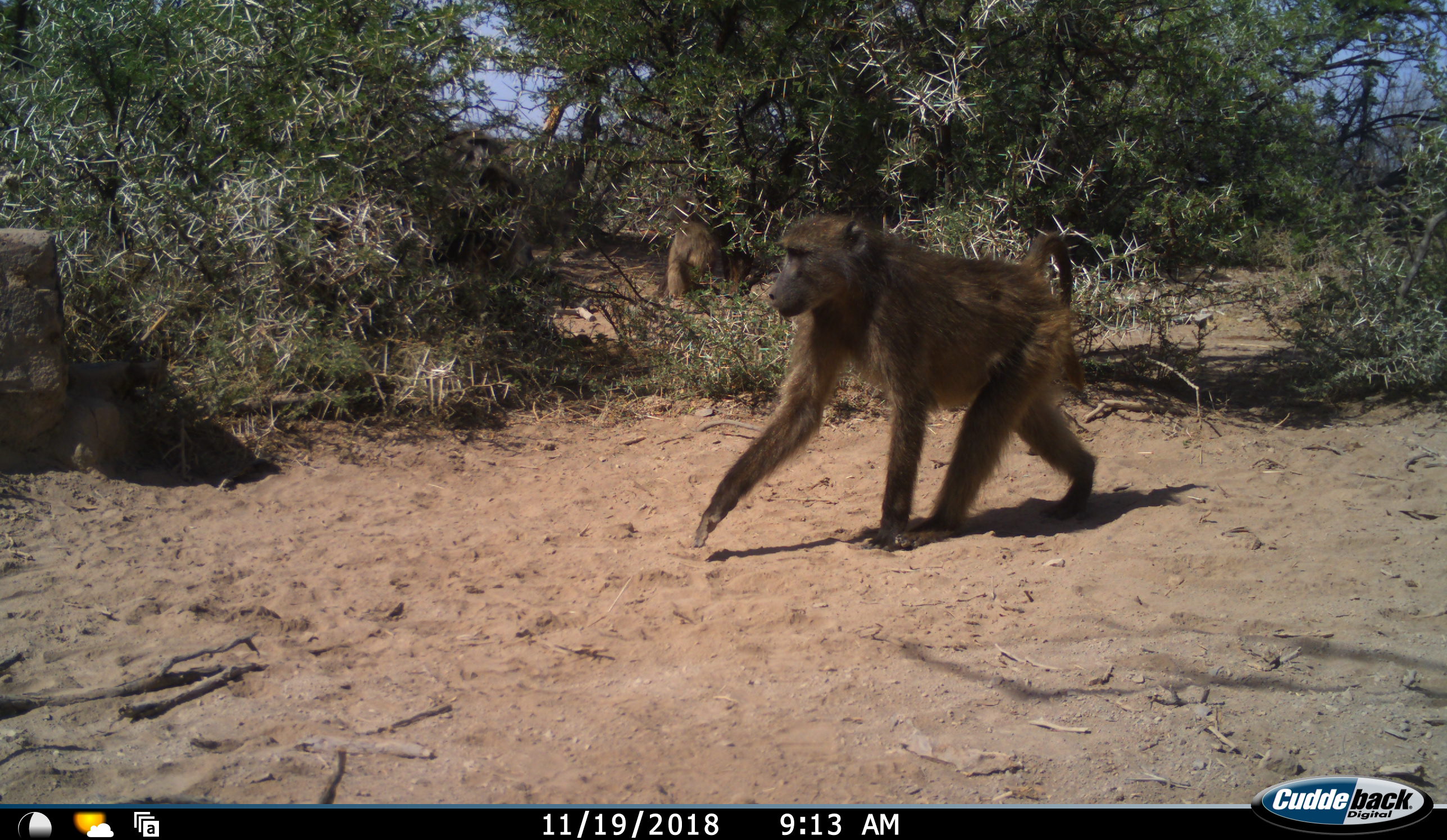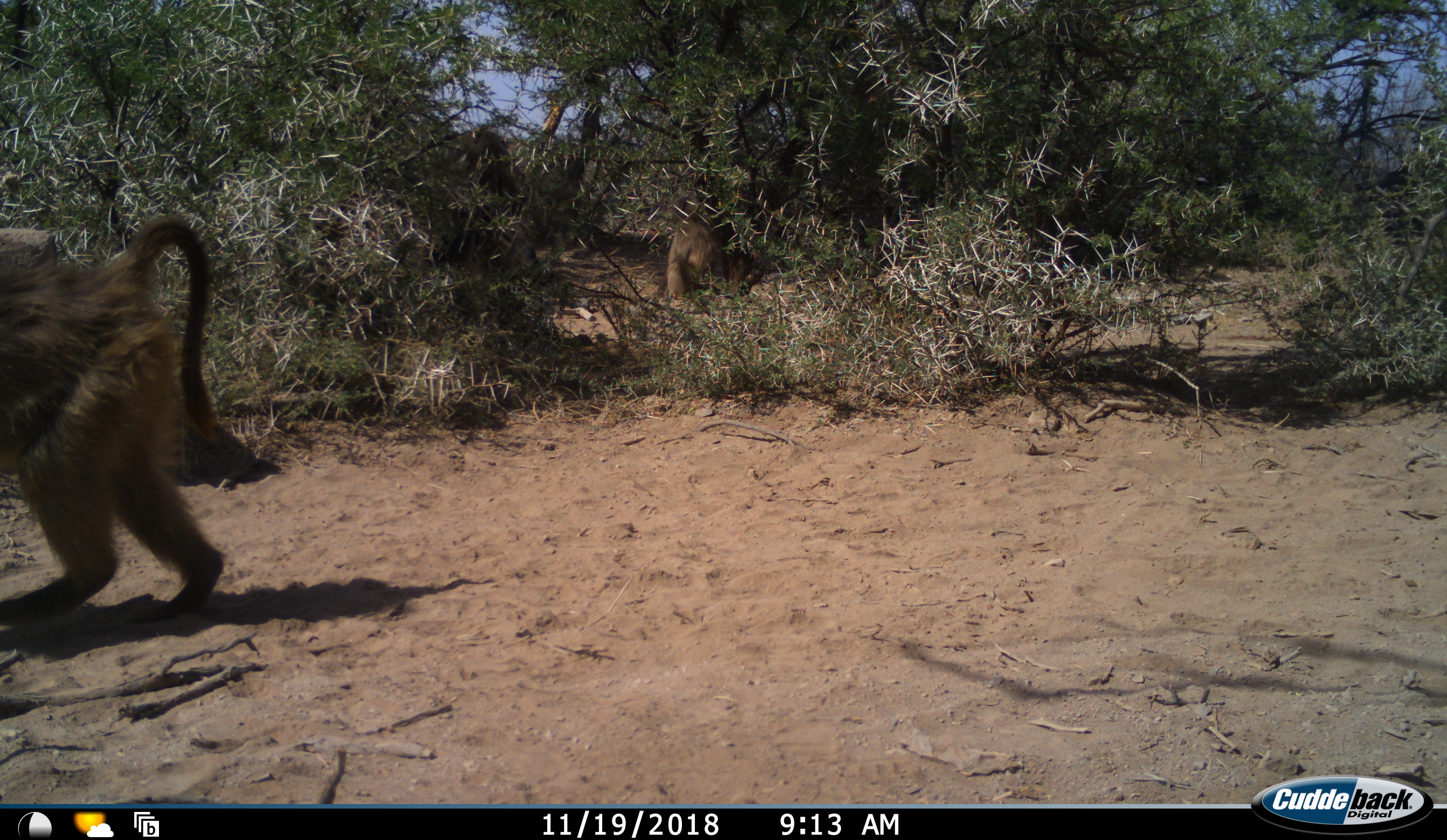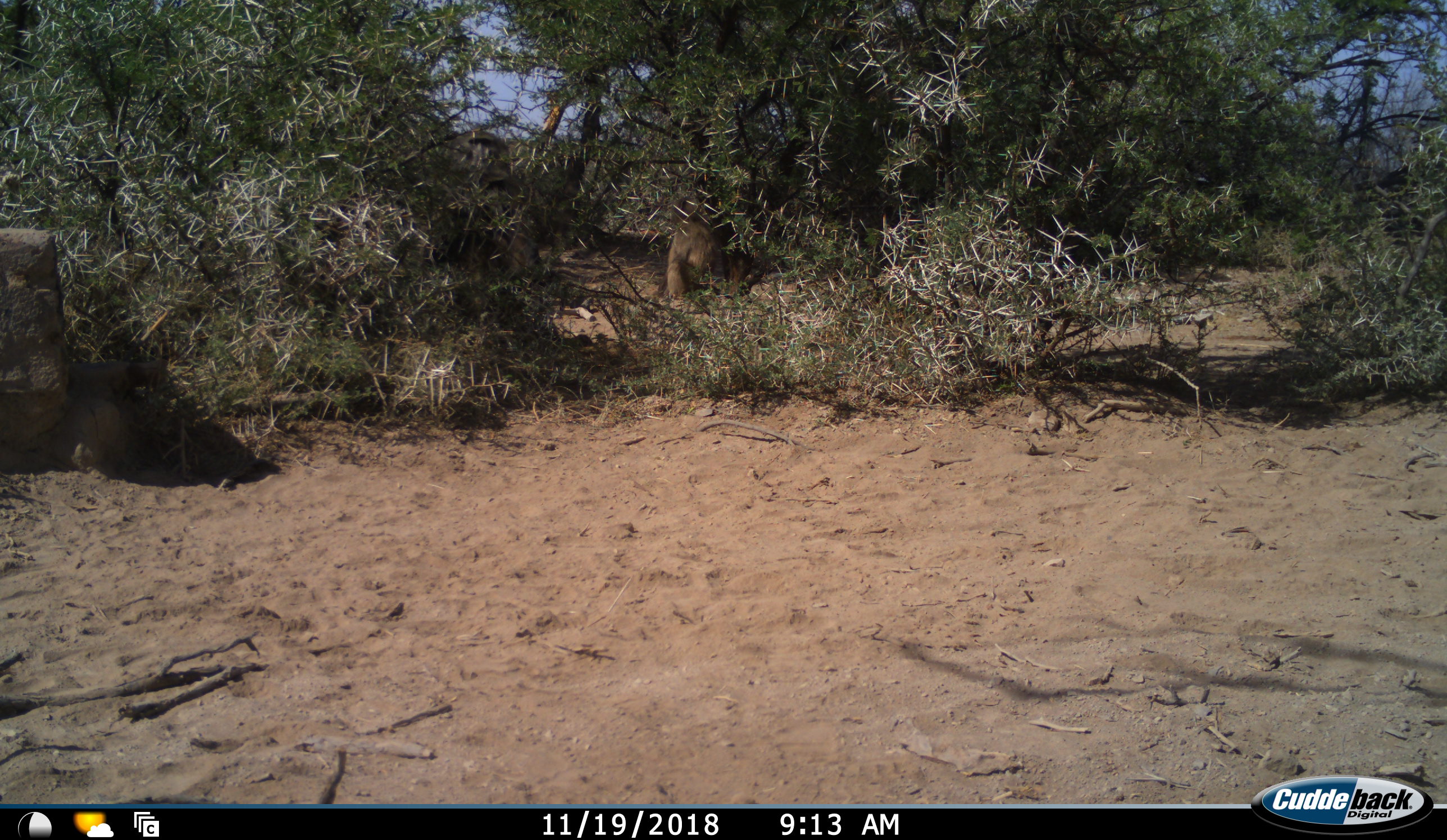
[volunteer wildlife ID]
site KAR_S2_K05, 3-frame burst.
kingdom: Animalia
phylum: Chordata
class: Mammalia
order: Primates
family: Cercopithecidae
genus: Papio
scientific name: Papio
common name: baboon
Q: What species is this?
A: Baboon (Papio).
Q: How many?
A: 2.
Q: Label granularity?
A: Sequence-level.